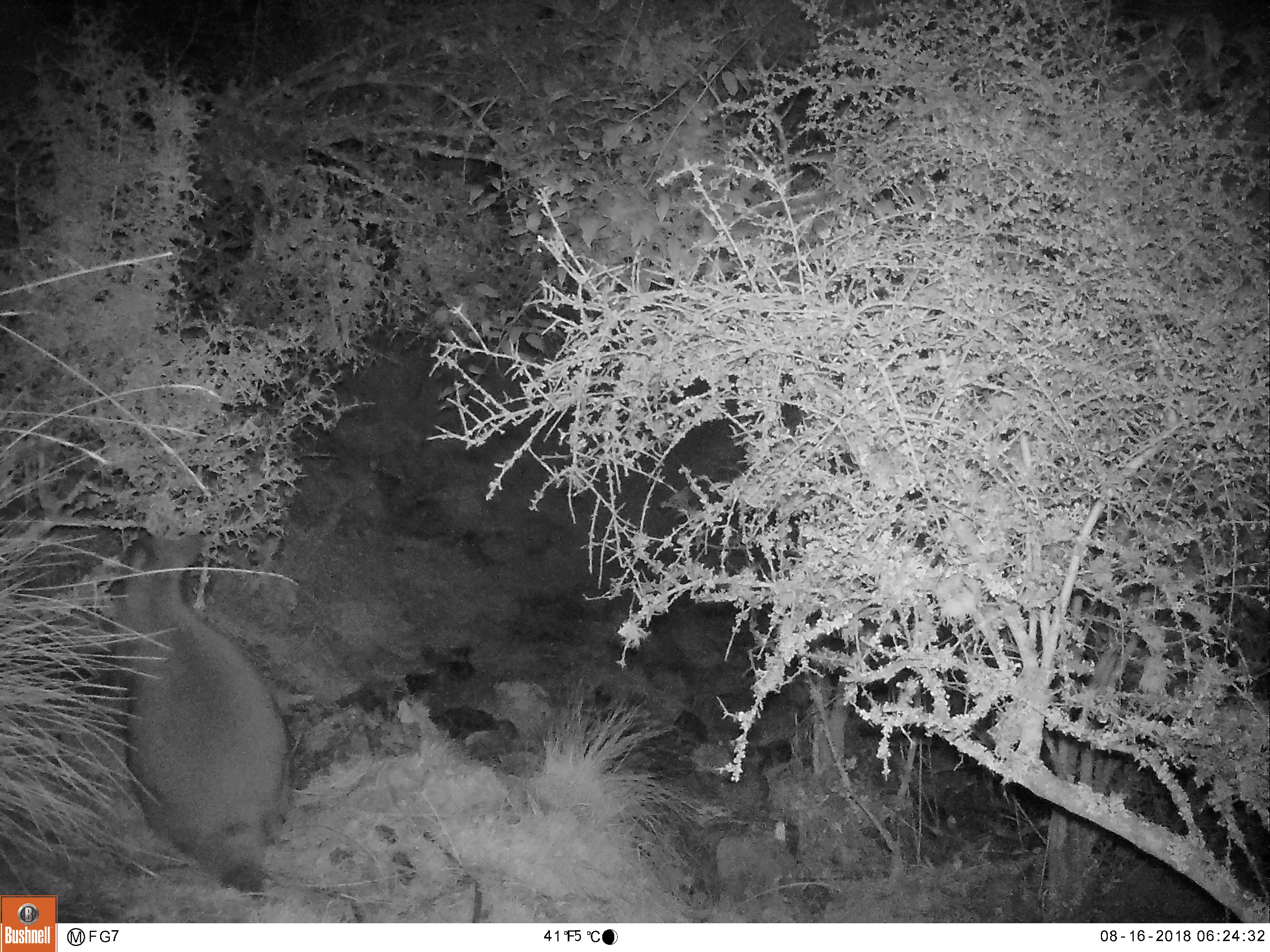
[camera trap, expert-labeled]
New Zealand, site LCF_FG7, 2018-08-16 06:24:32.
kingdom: Animalia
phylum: Chordata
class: Mammalia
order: Diprotodontia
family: Macropodidae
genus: Notamacropus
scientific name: Notamacropus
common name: wallaby